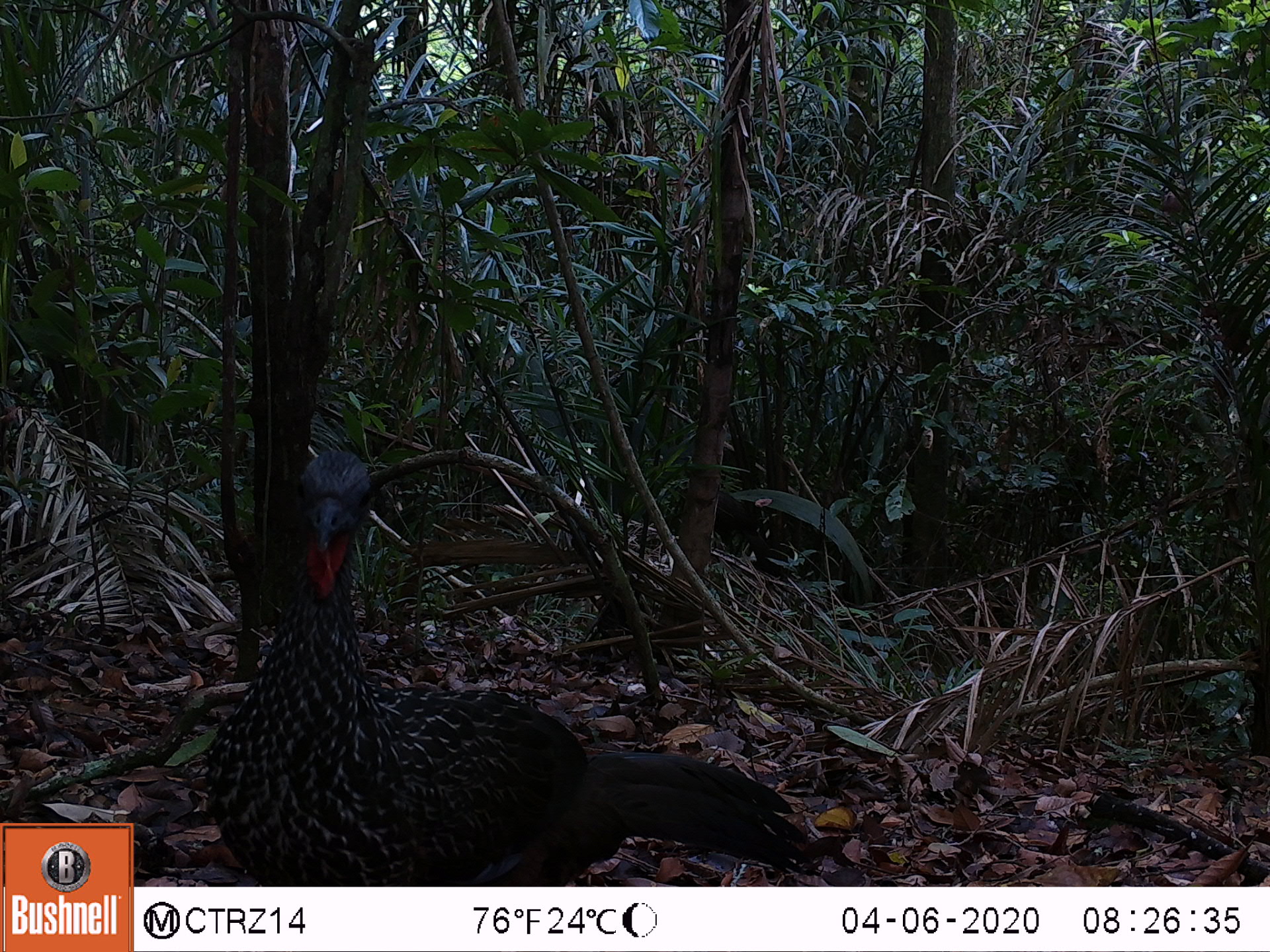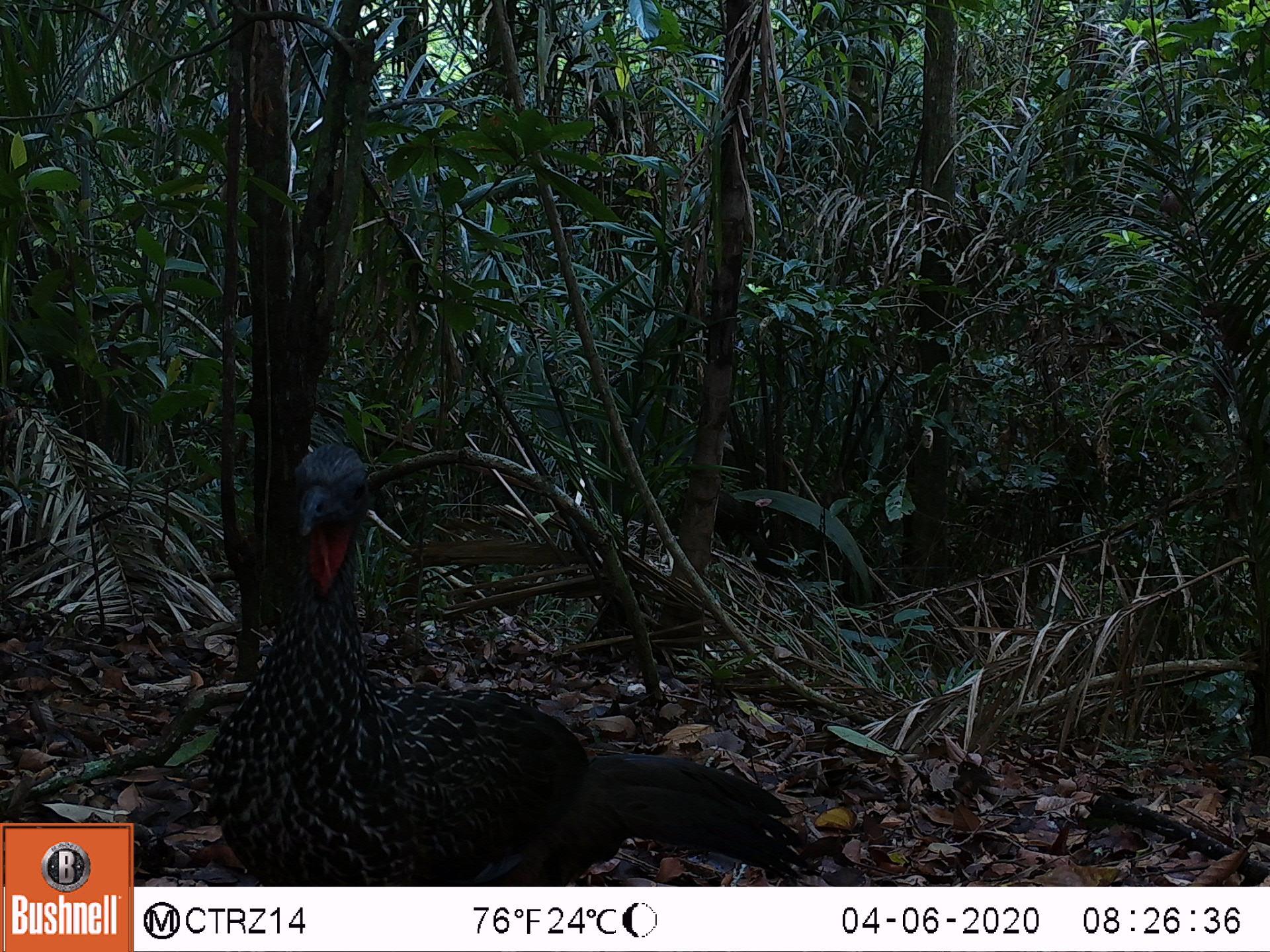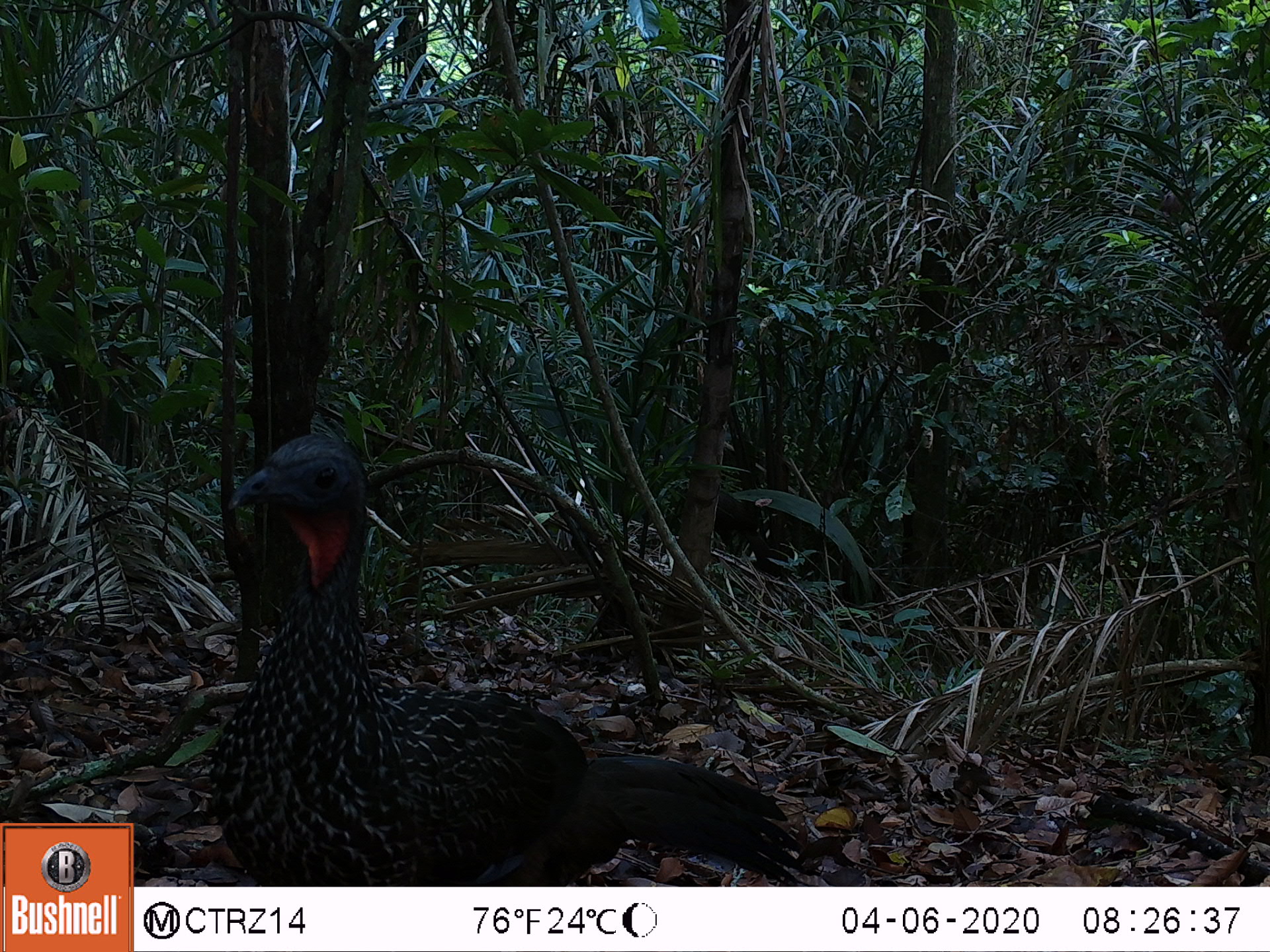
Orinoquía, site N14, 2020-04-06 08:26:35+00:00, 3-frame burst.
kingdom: Animalia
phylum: Chordata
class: Aves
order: Galliformes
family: Cracidae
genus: Penelope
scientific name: Penelope jacquacu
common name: spix's guan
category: spixs guan